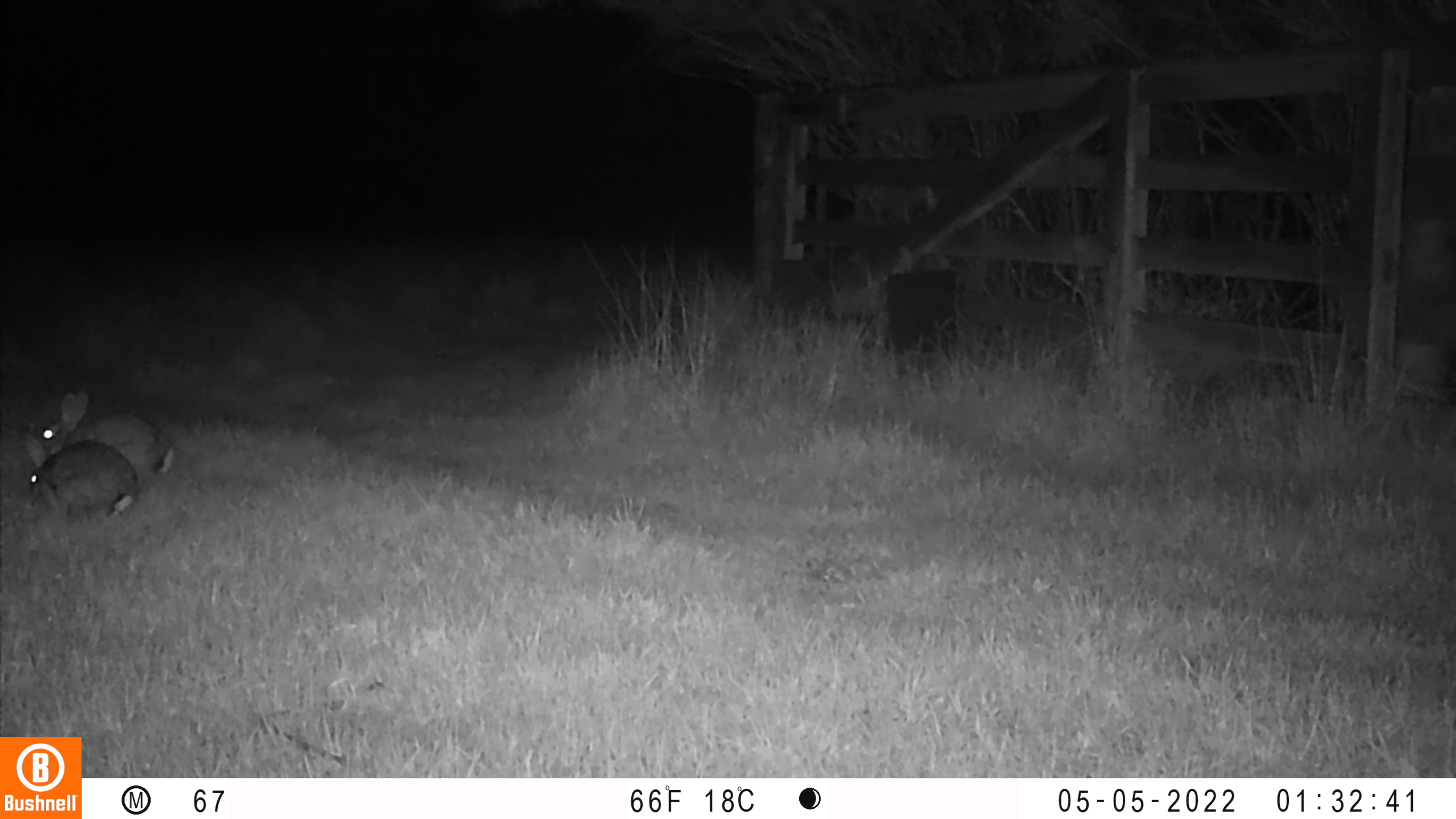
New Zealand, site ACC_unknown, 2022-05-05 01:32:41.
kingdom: Animalia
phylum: Chordata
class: Mammalia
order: Lagomorpha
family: Leporidae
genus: Oryctolagus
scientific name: Oryctolagus cuniculus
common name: european rabbit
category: rabbit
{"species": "rabbit (european rabbit) (Oryctolagus cuniculus)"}